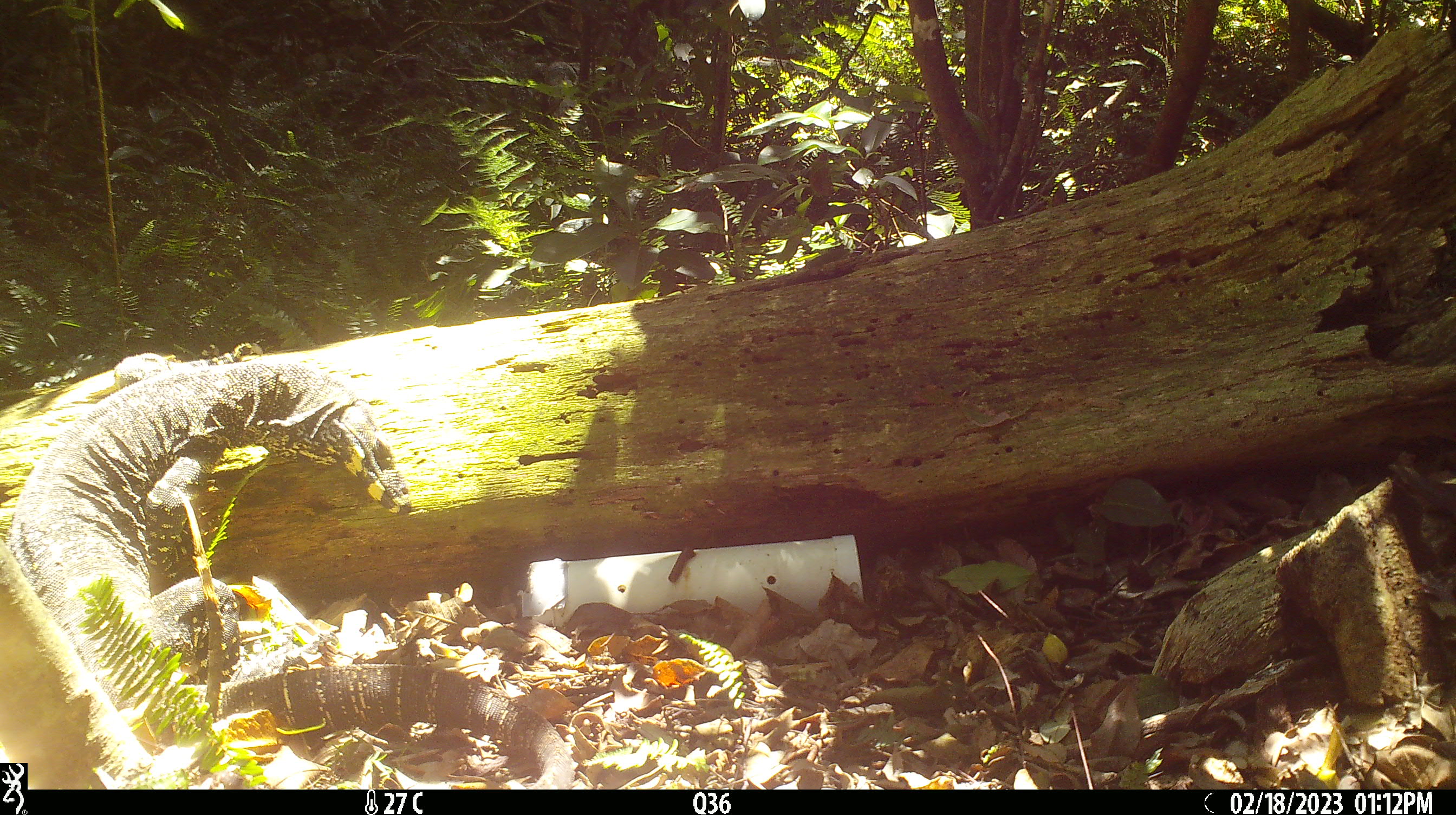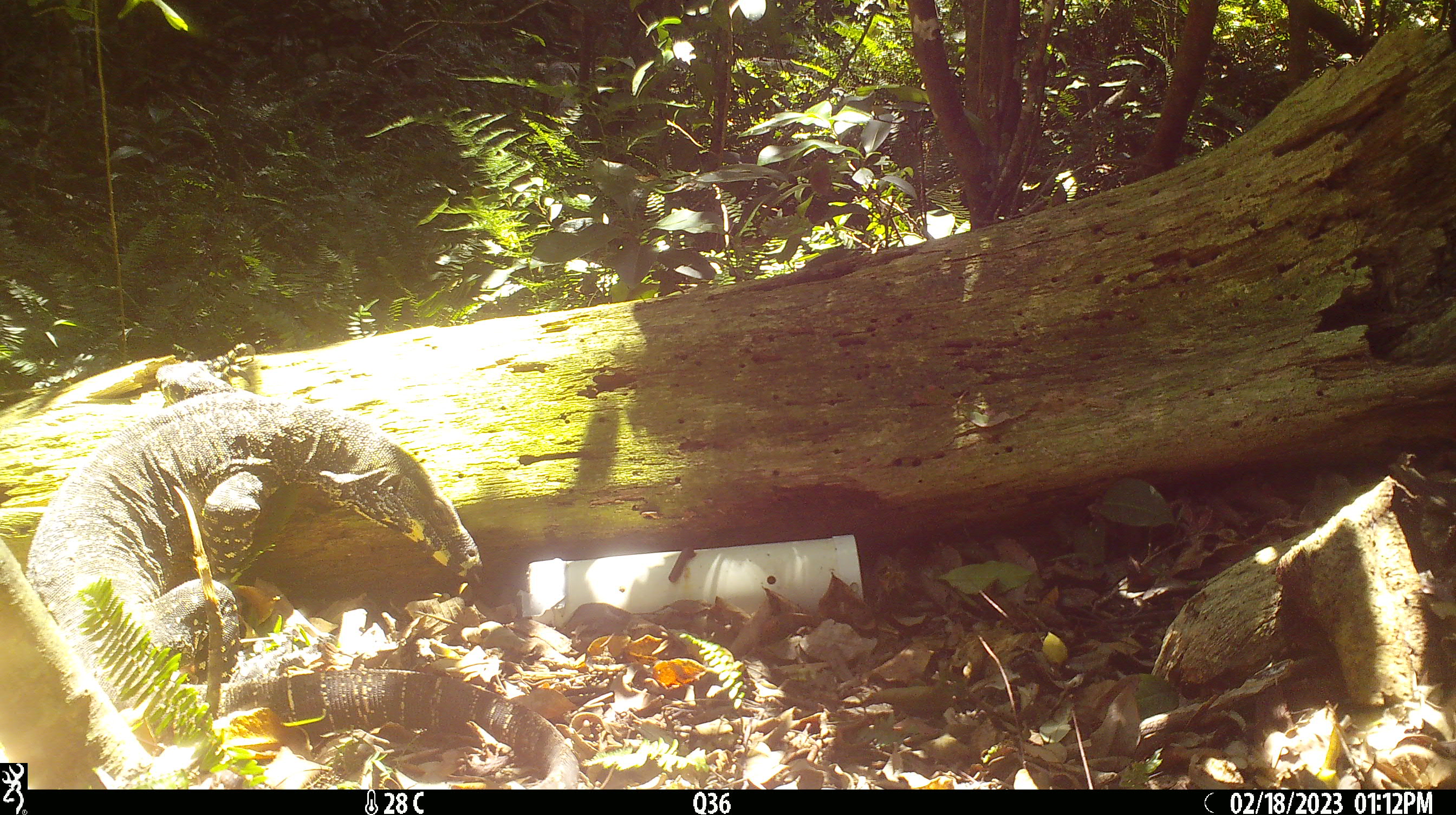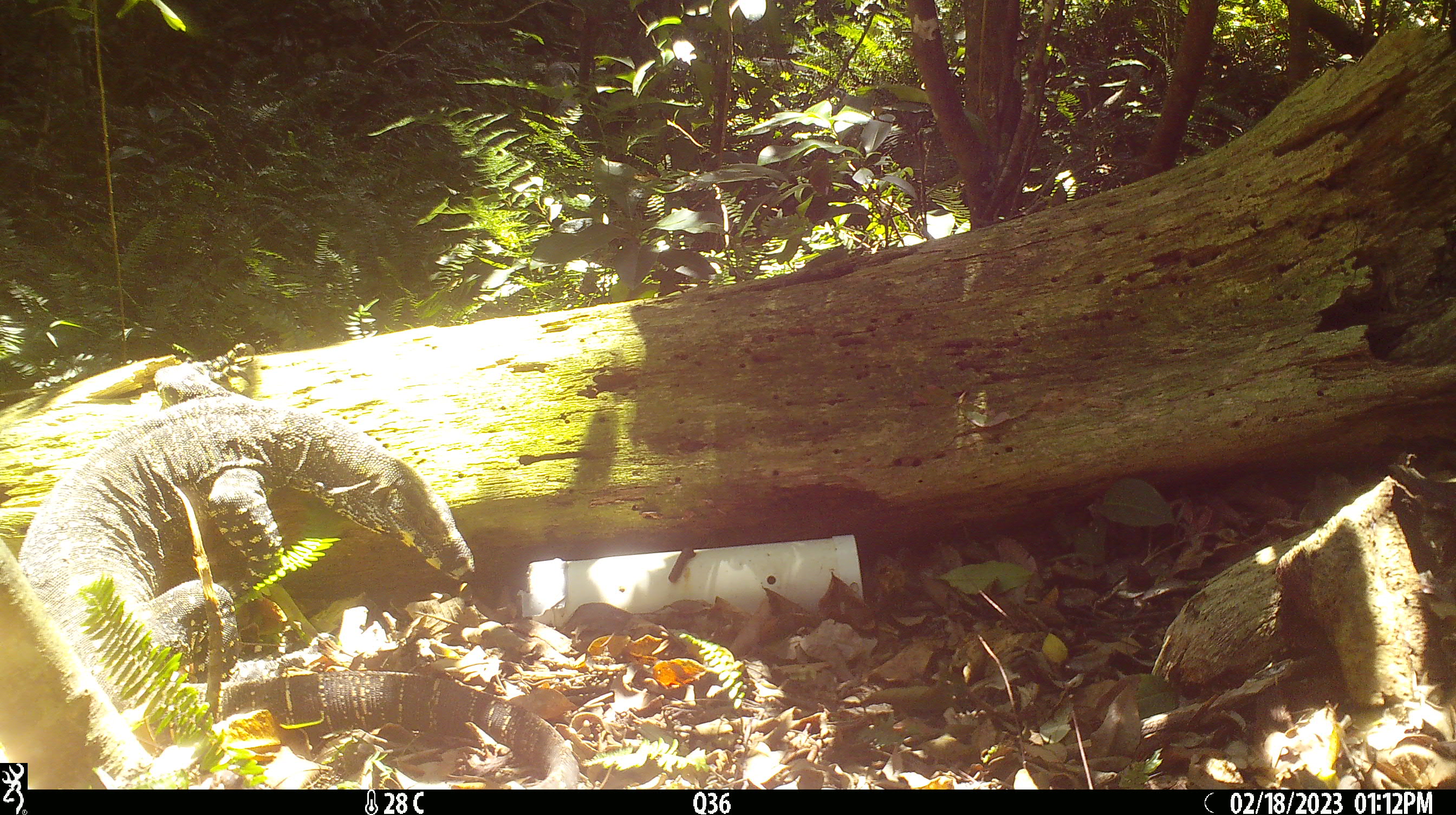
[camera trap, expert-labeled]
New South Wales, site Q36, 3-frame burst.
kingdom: Animalia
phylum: Chordata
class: Reptilia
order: Squamata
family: Varanidae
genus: Varanus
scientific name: Varanus varius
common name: lace monitor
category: goanna